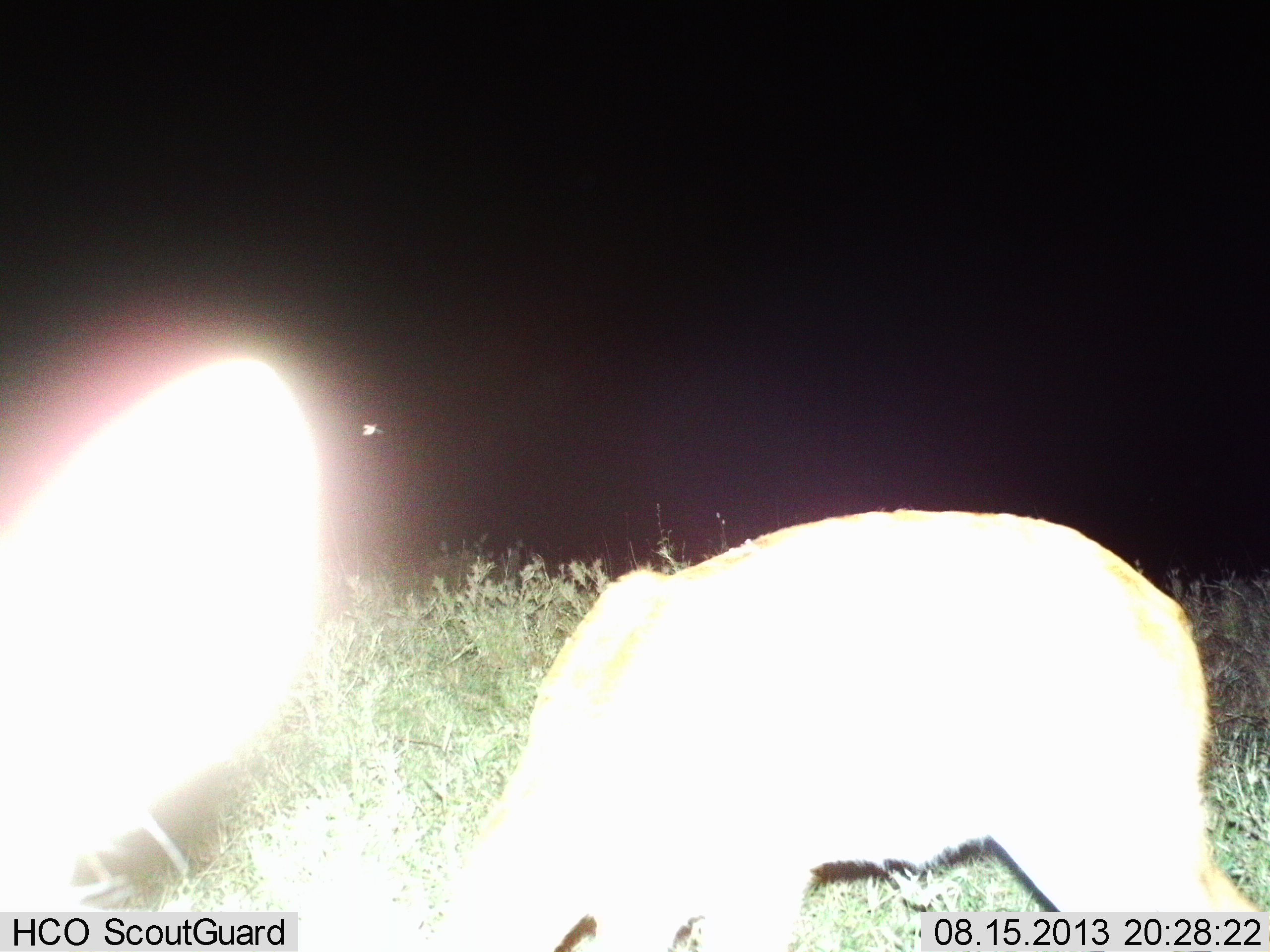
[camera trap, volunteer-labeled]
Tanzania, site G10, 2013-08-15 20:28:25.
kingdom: Animalia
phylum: Chordata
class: Mammalia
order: Artiodactyla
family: Bovidae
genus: Redunca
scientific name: Redunca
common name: reedbuck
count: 2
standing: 67%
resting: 0%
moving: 0%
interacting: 0%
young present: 11%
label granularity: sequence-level